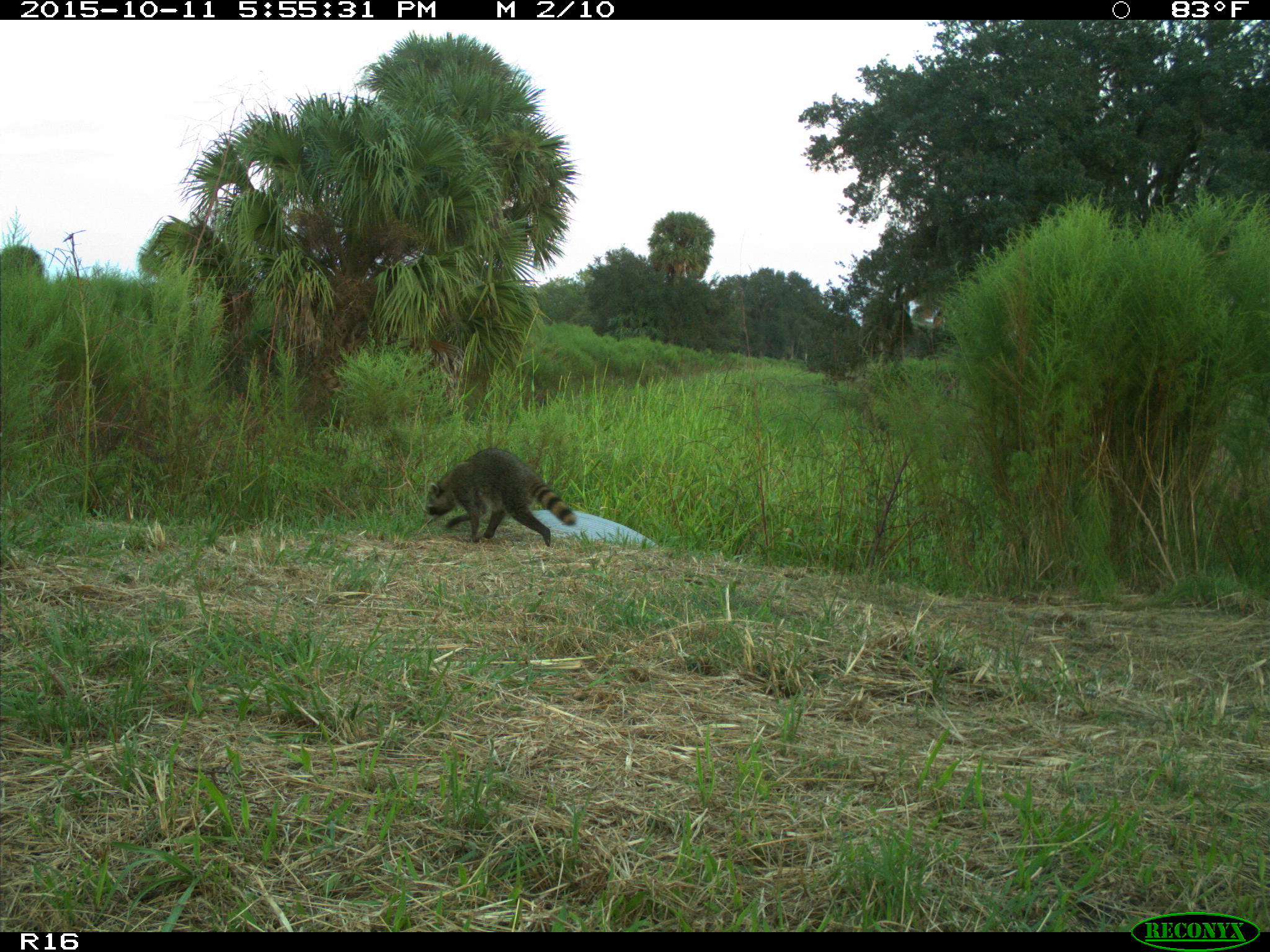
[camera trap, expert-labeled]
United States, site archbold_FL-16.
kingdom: Animalia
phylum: Chordata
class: Mammalia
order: Carnivora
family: Procyonidae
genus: Procyon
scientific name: Procyon lotor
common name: common raccoon